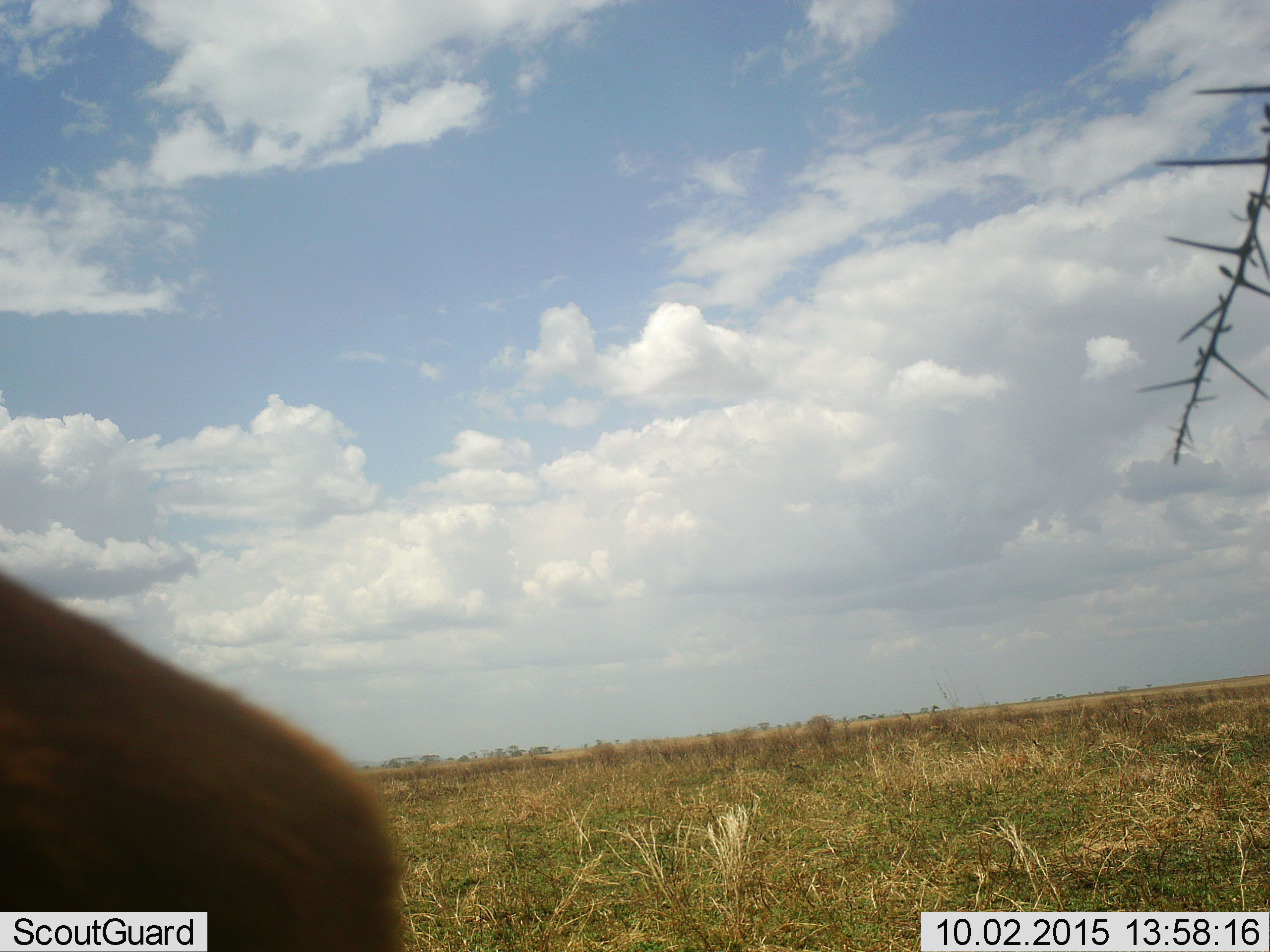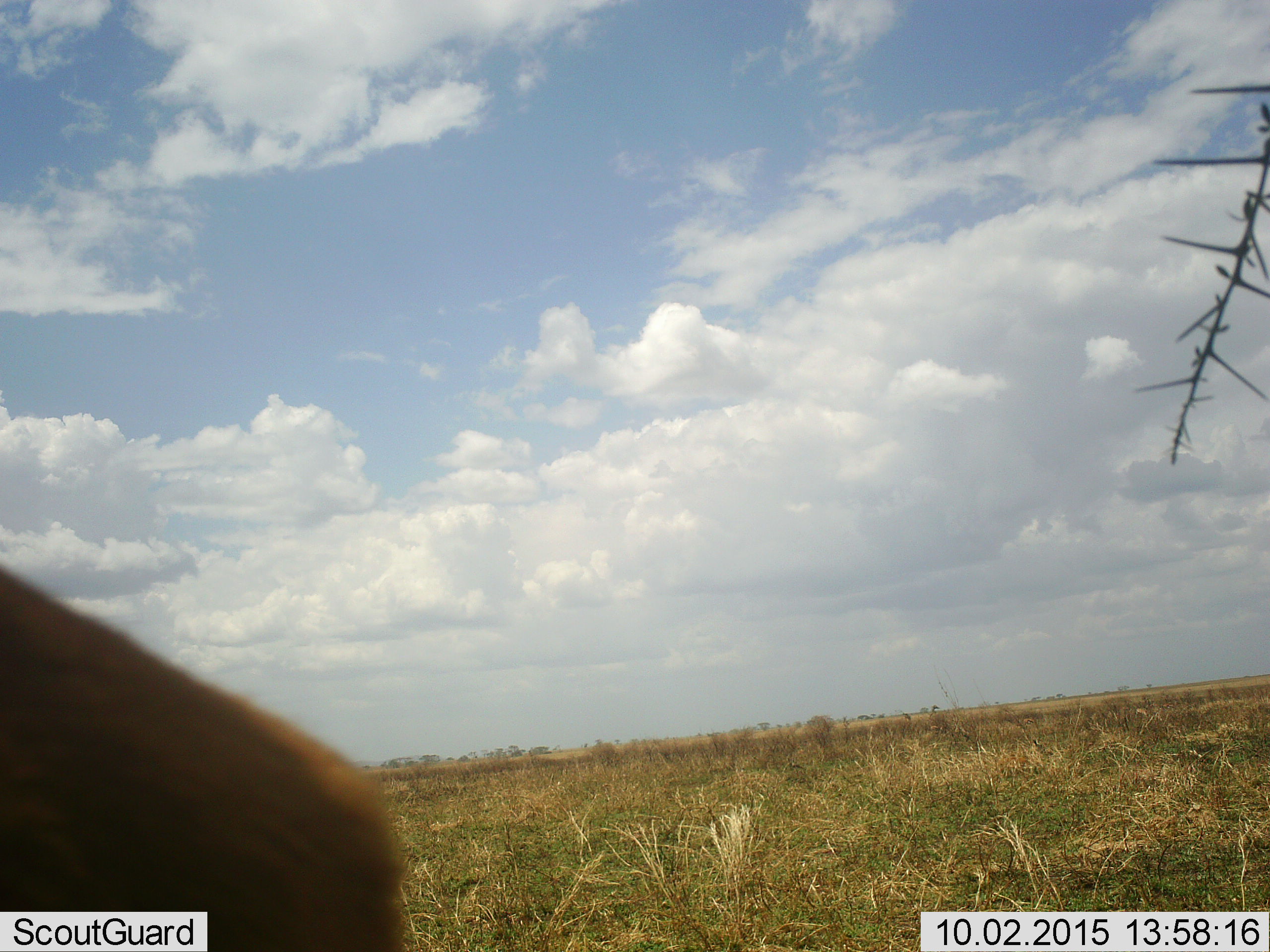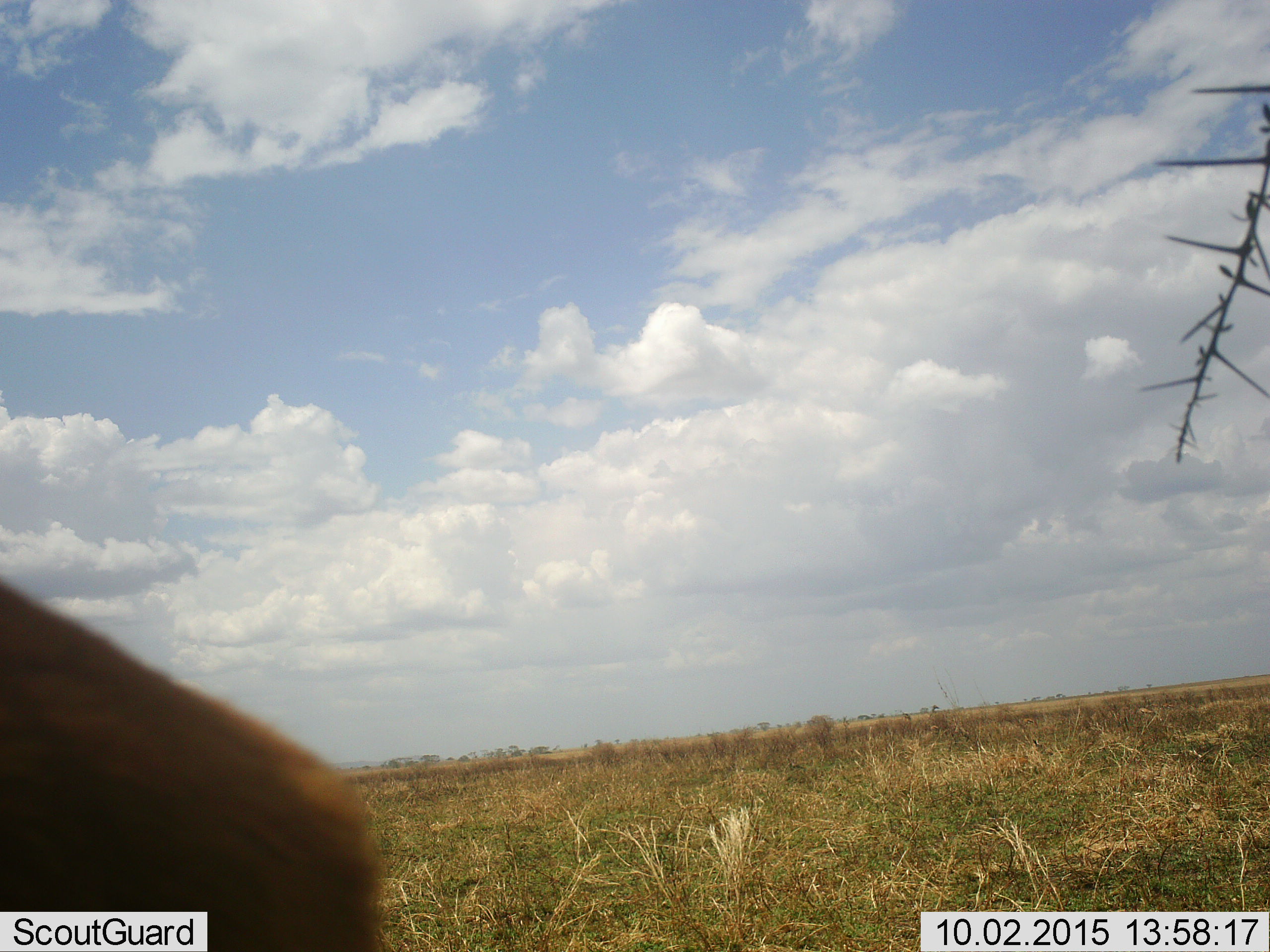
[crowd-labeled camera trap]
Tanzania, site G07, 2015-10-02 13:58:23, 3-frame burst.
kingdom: Animalia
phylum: Chordata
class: Mammalia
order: Artiodactyla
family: Bovidae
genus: Eudorcas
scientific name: Eudorcas thomsonii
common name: thomson's gazelle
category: gazellethomsons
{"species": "gazellethomsons (thomson's gazelle) (Eudorcas thomsonii)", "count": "1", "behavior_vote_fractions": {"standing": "100%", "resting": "0%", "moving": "0%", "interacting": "0%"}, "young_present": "0%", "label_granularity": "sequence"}